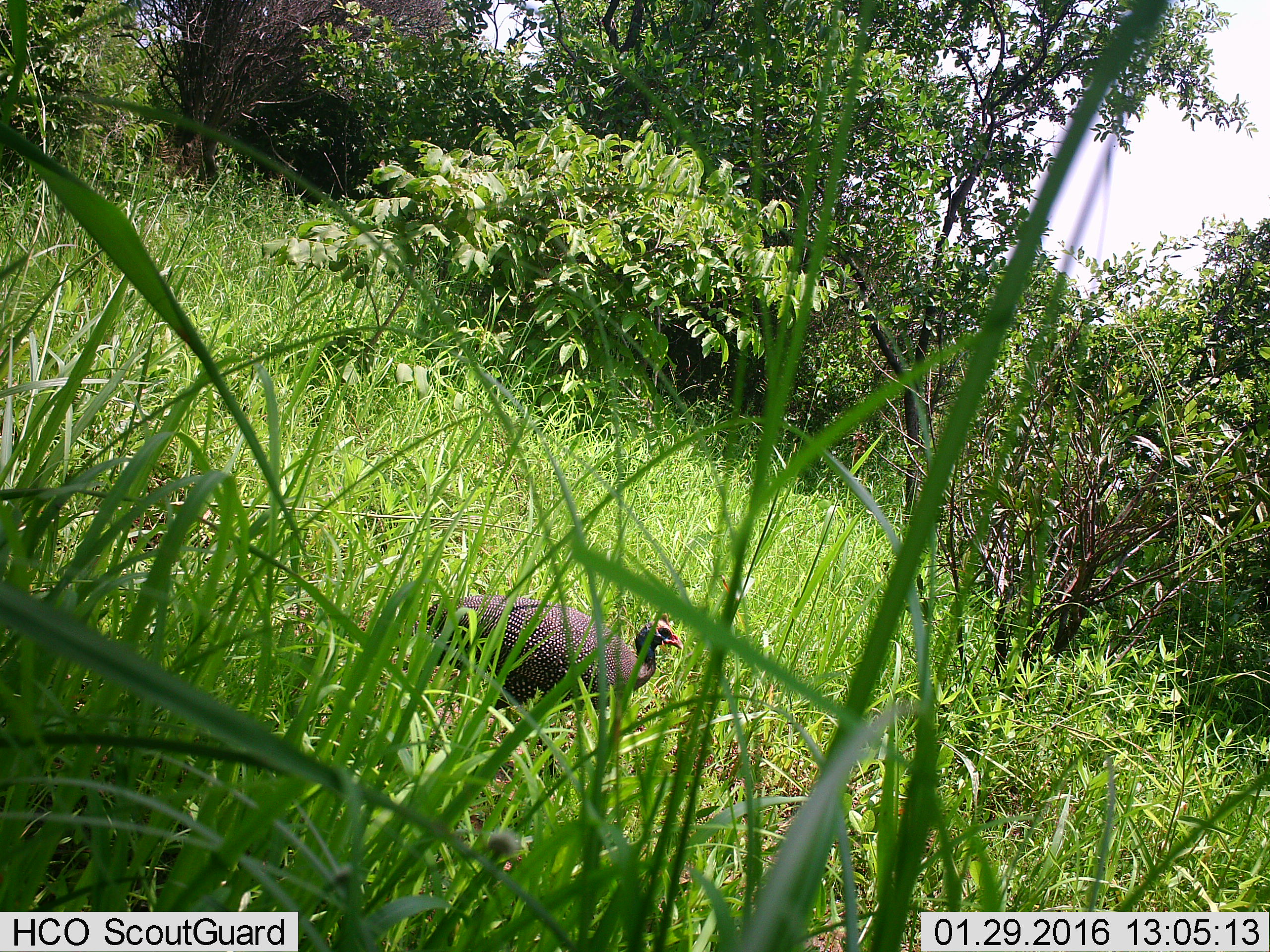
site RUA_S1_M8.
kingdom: Animalia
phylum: Chordata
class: Aves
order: Galliformes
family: Numididae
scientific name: Numididae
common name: guineafowl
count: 1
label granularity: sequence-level